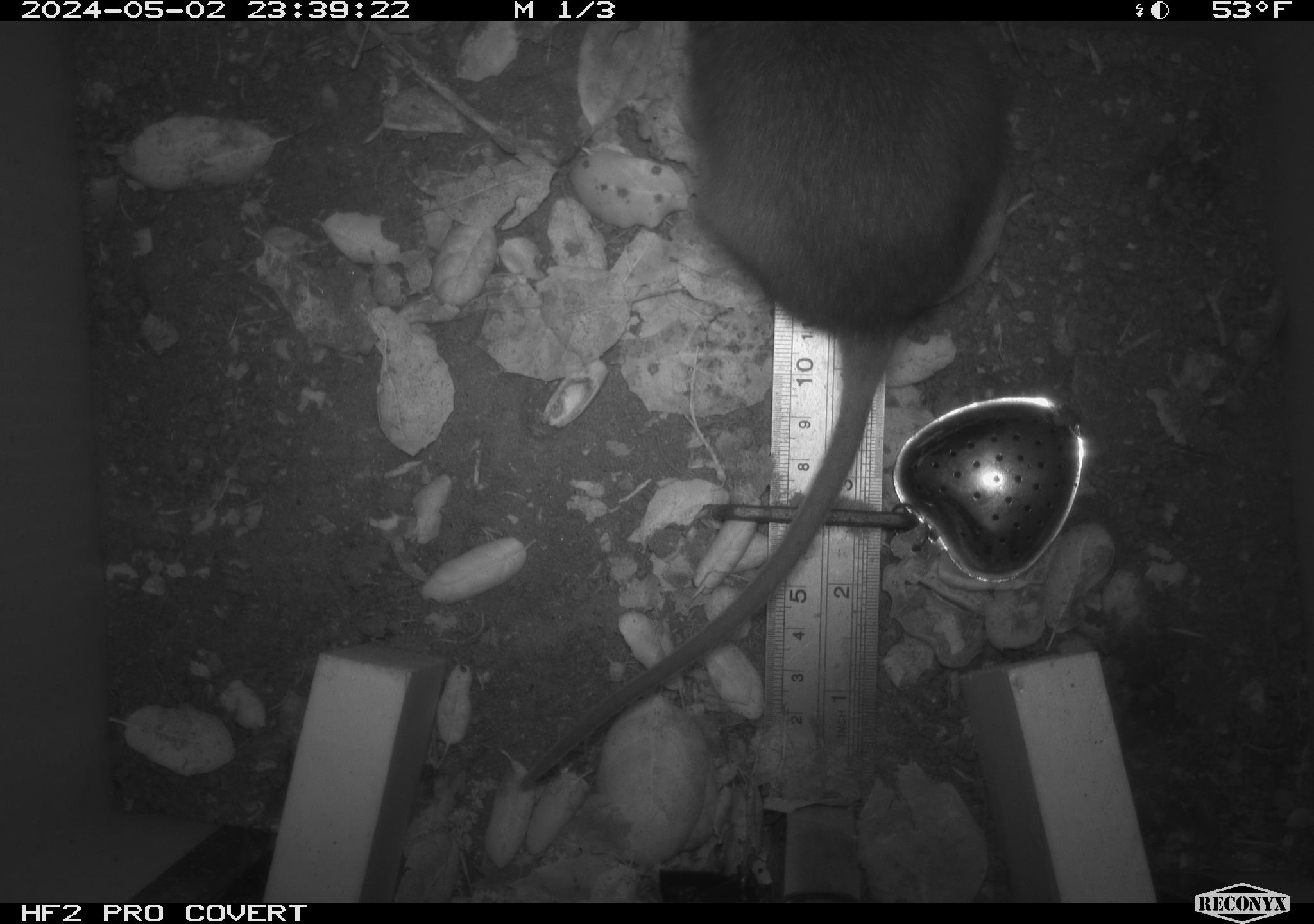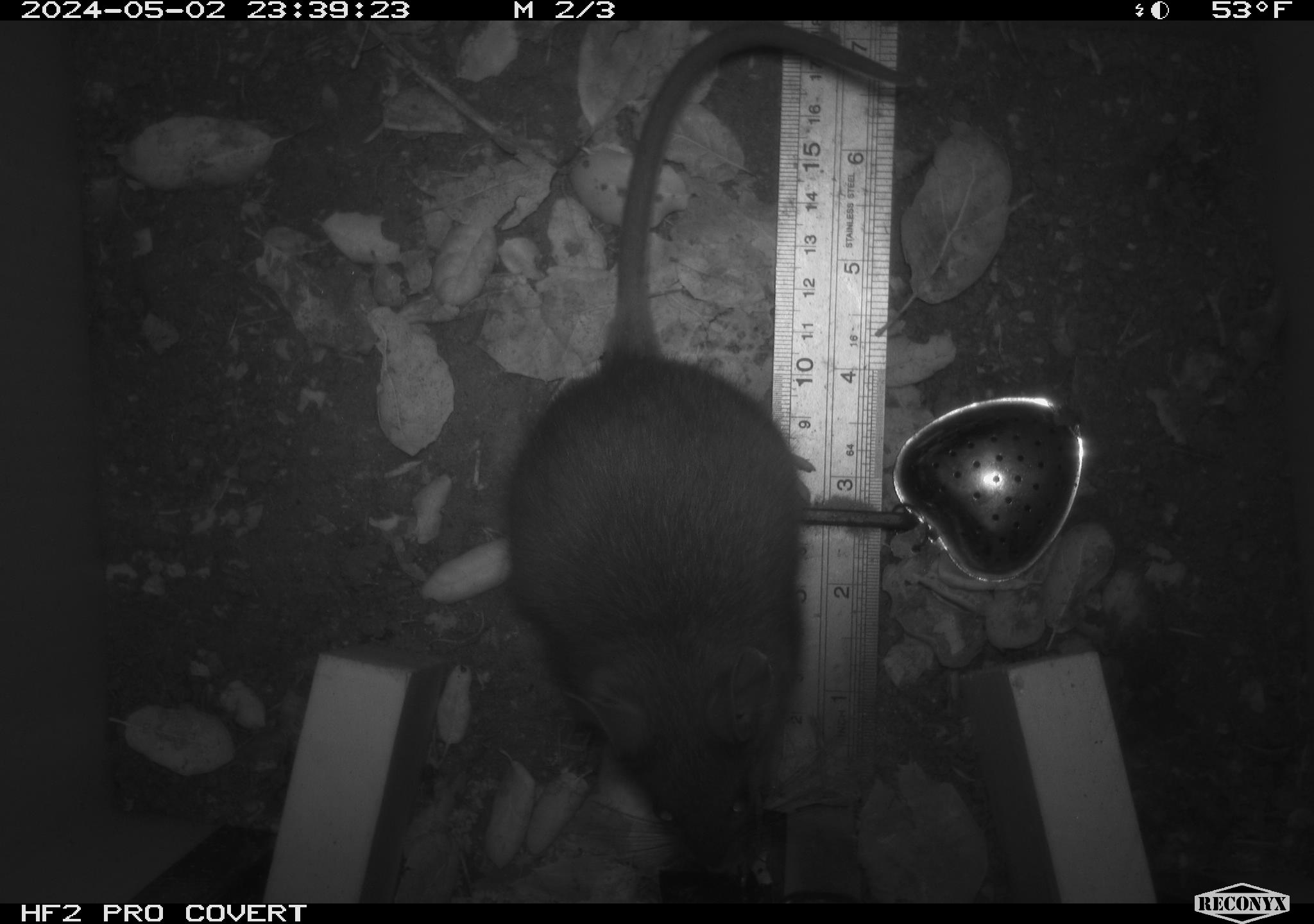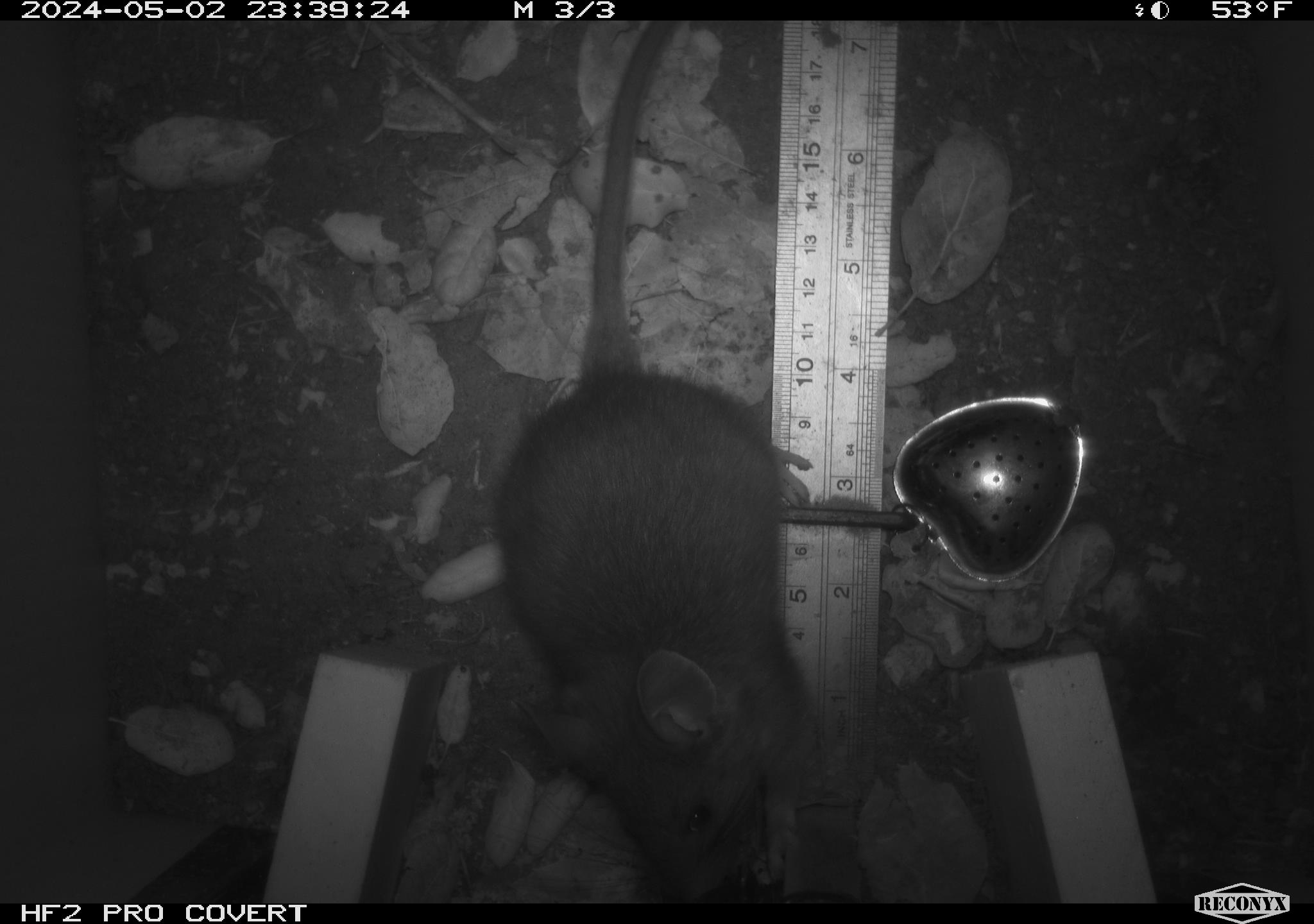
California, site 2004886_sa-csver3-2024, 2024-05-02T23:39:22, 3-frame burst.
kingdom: Animalia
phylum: Chordata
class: Mammalia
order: Rodentia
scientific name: Rodentia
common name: rodent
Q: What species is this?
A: Rodent (Rodentia).